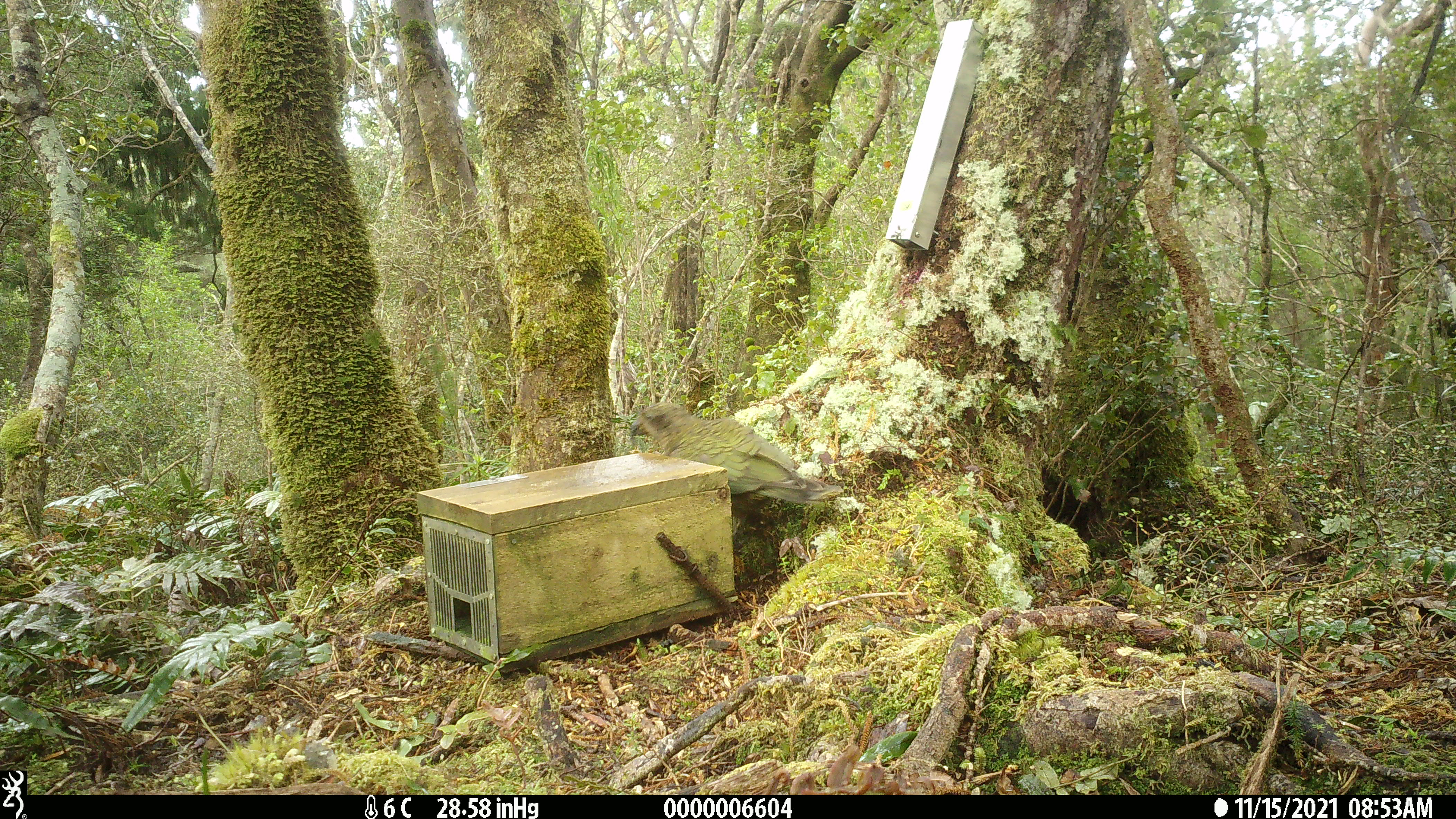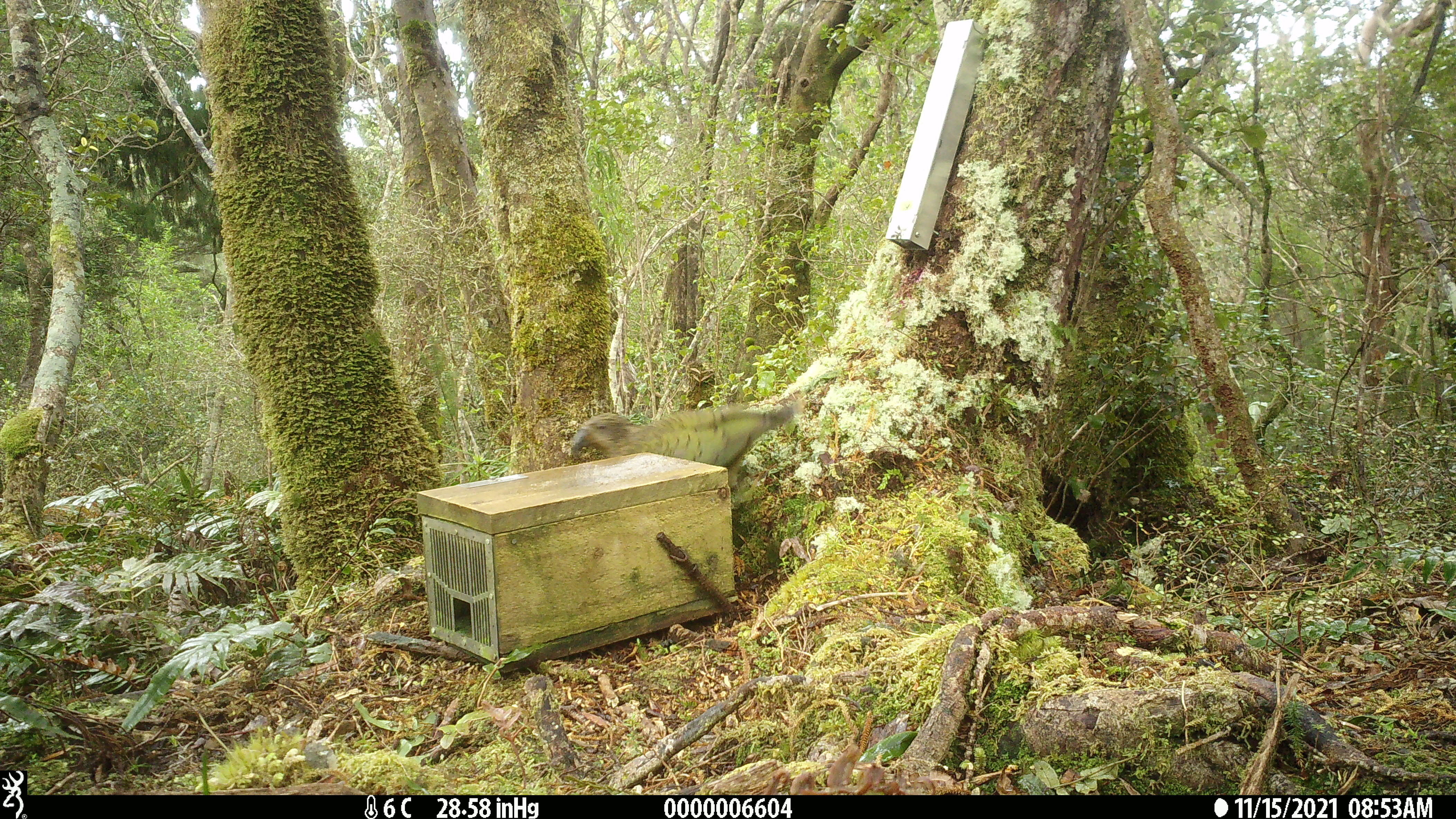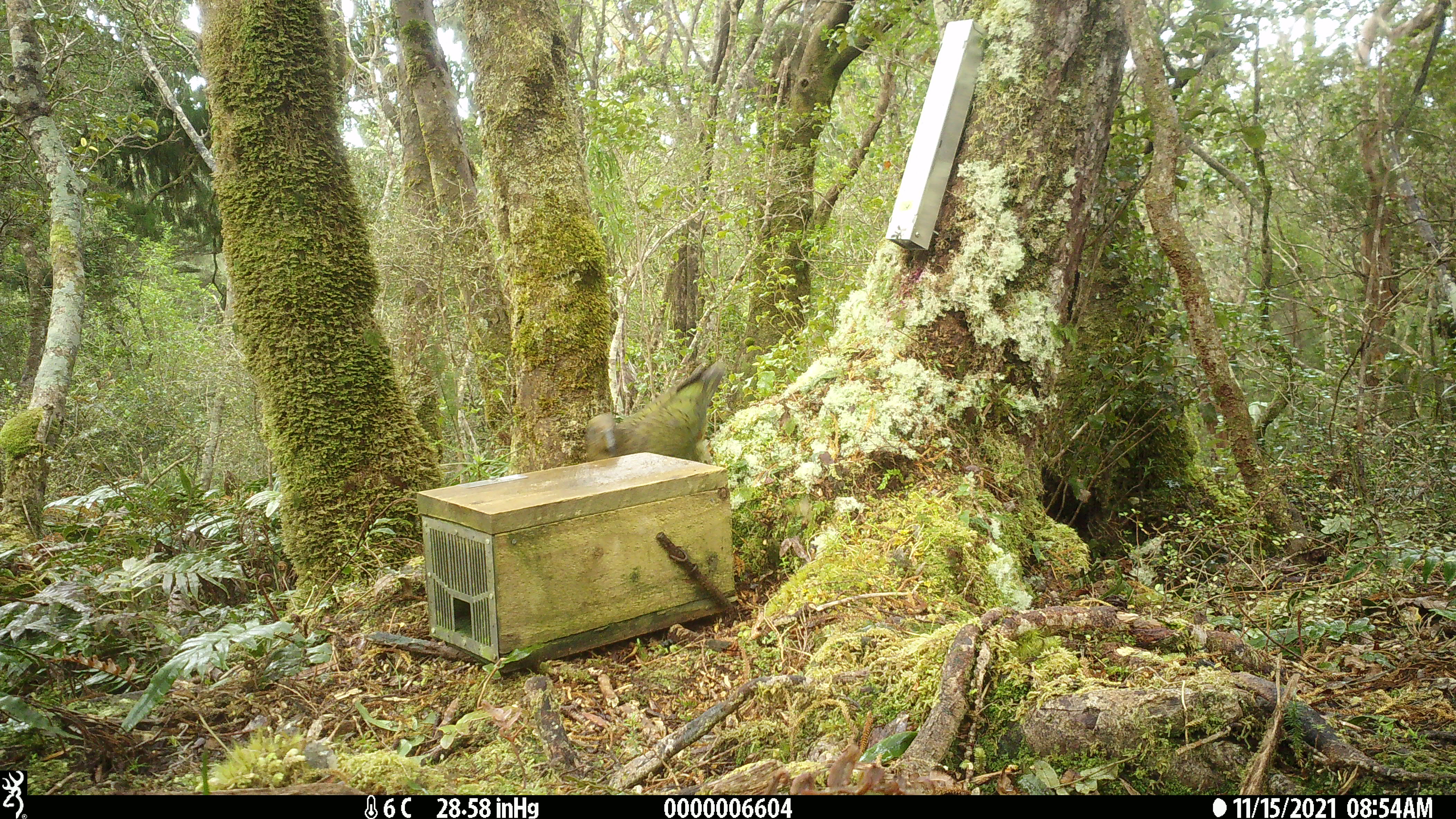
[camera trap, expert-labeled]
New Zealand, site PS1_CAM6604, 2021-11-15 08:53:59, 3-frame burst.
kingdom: Animalia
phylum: Chordata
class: Aves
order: Psittaciformes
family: Strigopidae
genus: Nestor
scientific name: Nestor notabilis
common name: kea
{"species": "kea (Nestor notabilis)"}